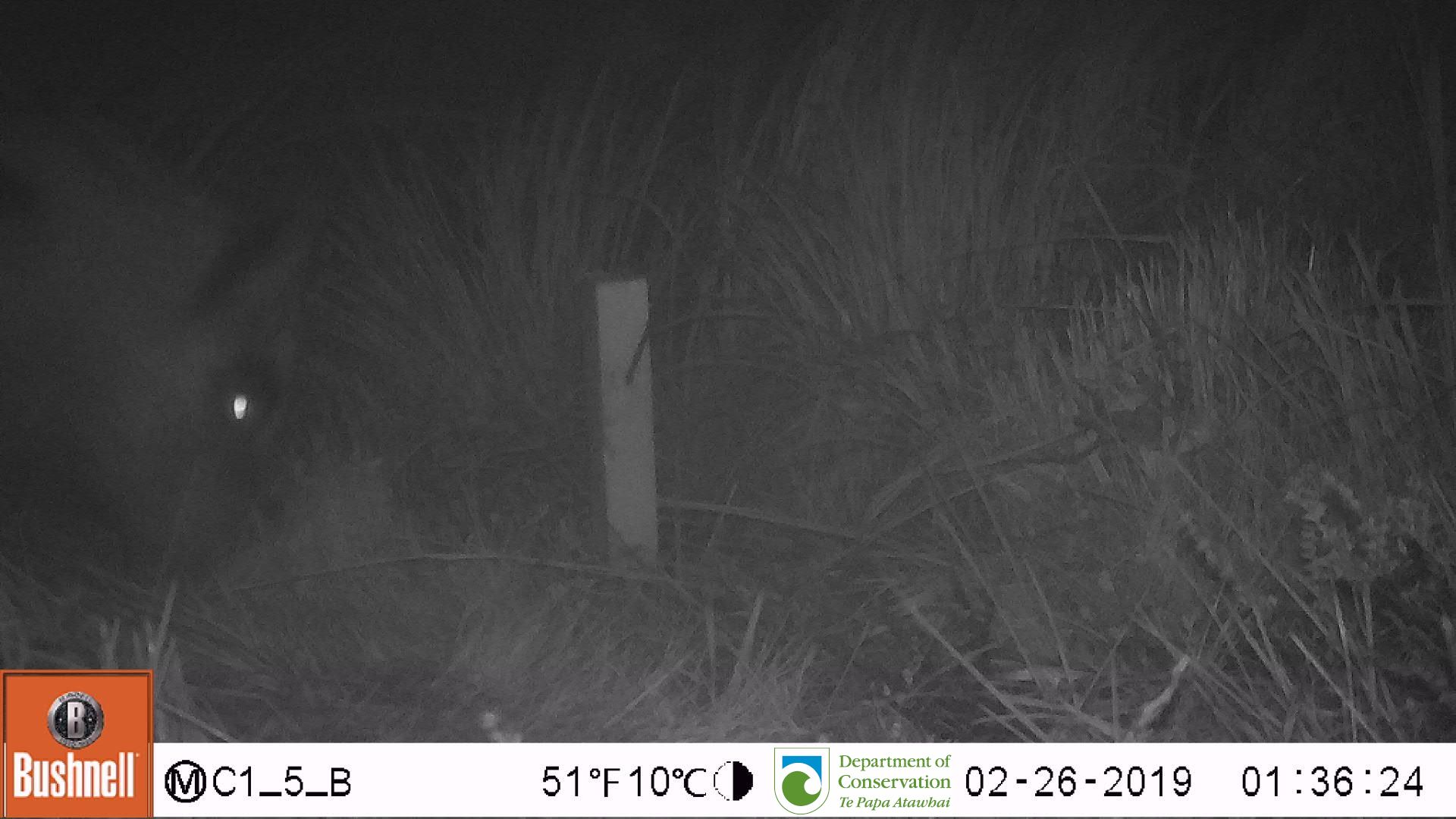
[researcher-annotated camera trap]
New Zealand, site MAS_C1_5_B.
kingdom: Animalia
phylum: Chordata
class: Mammalia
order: Artiodactyla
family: Suidae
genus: Sus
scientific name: Sus scrofa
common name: pig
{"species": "pig (Sus scrofa)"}